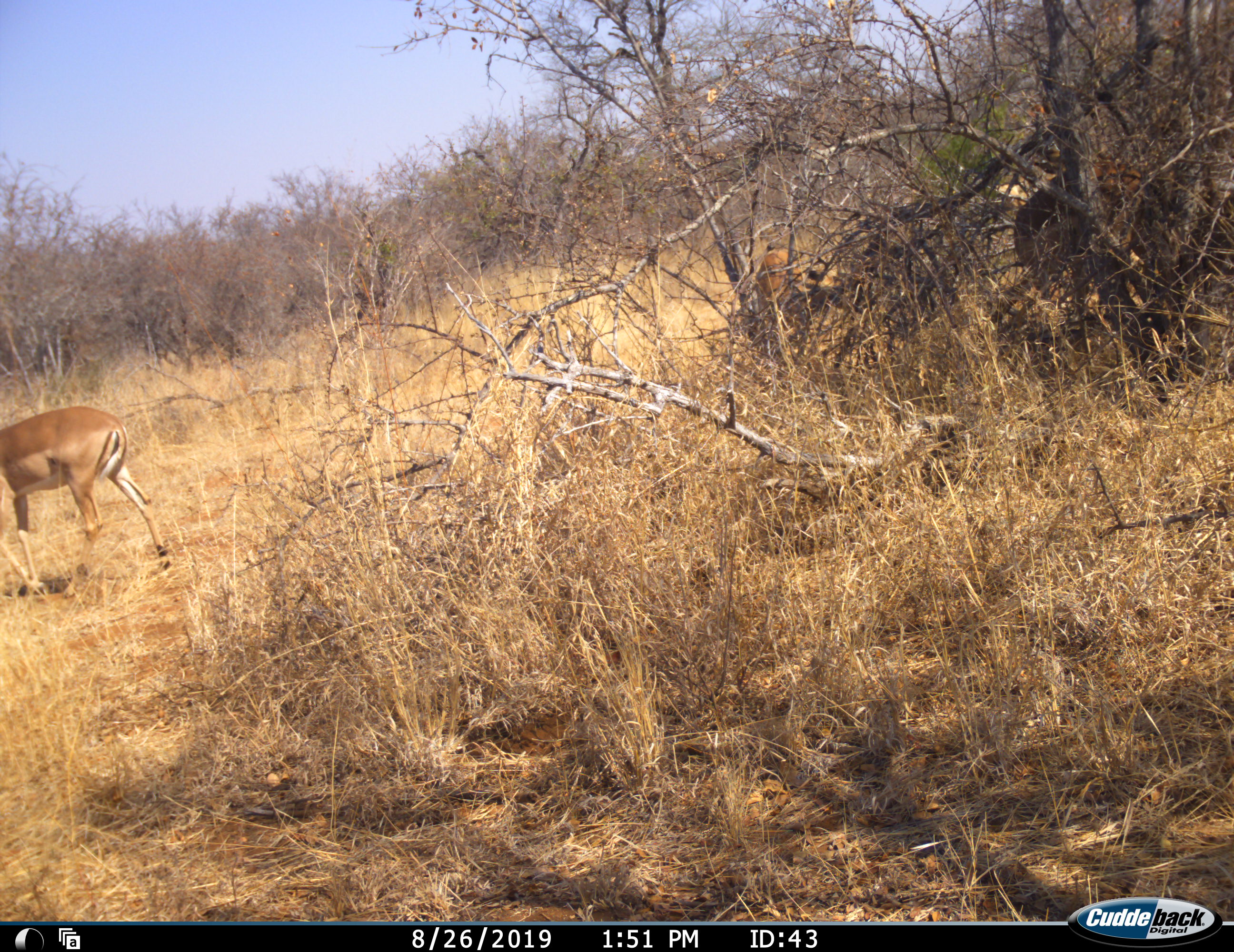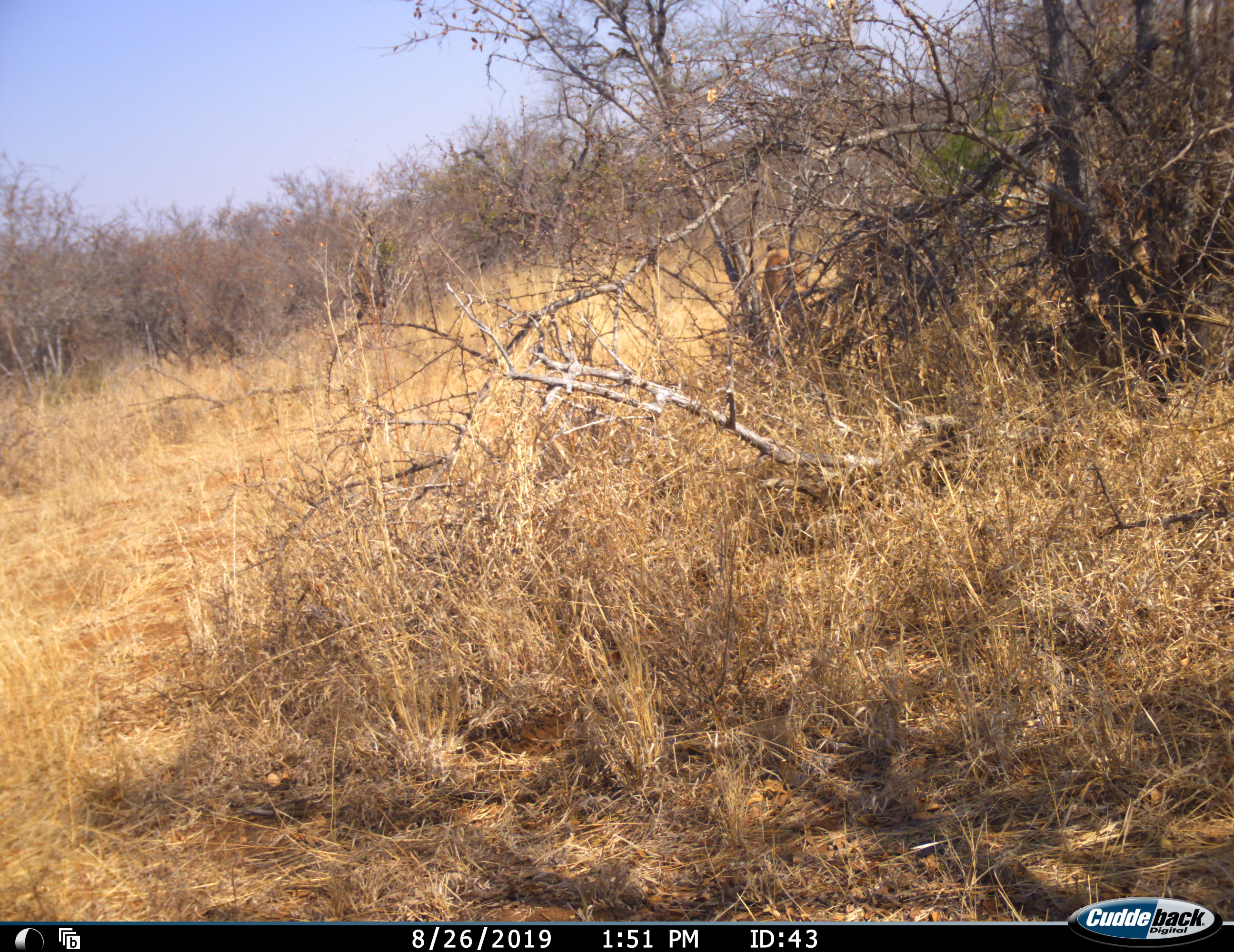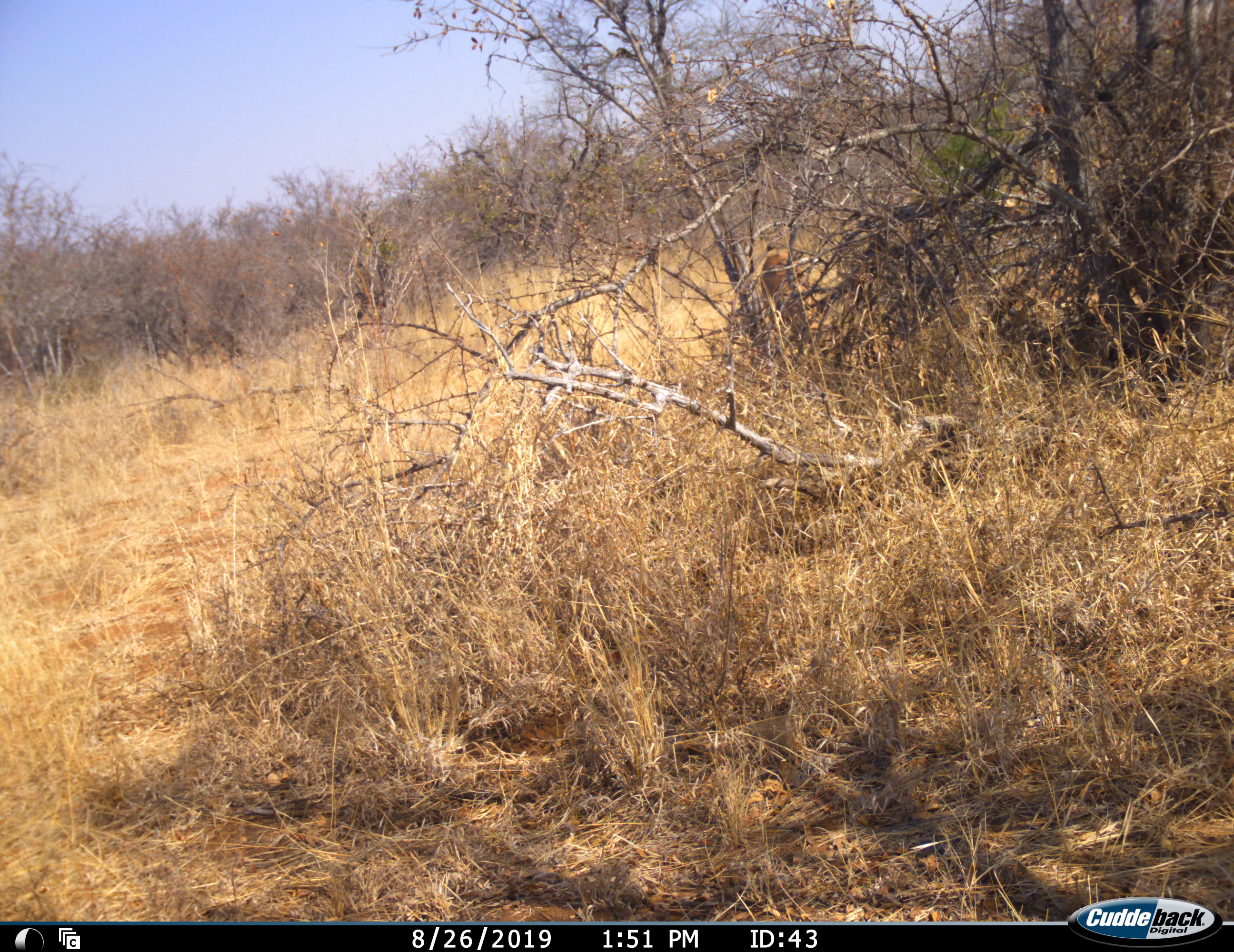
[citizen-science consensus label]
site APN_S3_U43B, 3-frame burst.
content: unidentified animal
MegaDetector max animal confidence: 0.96